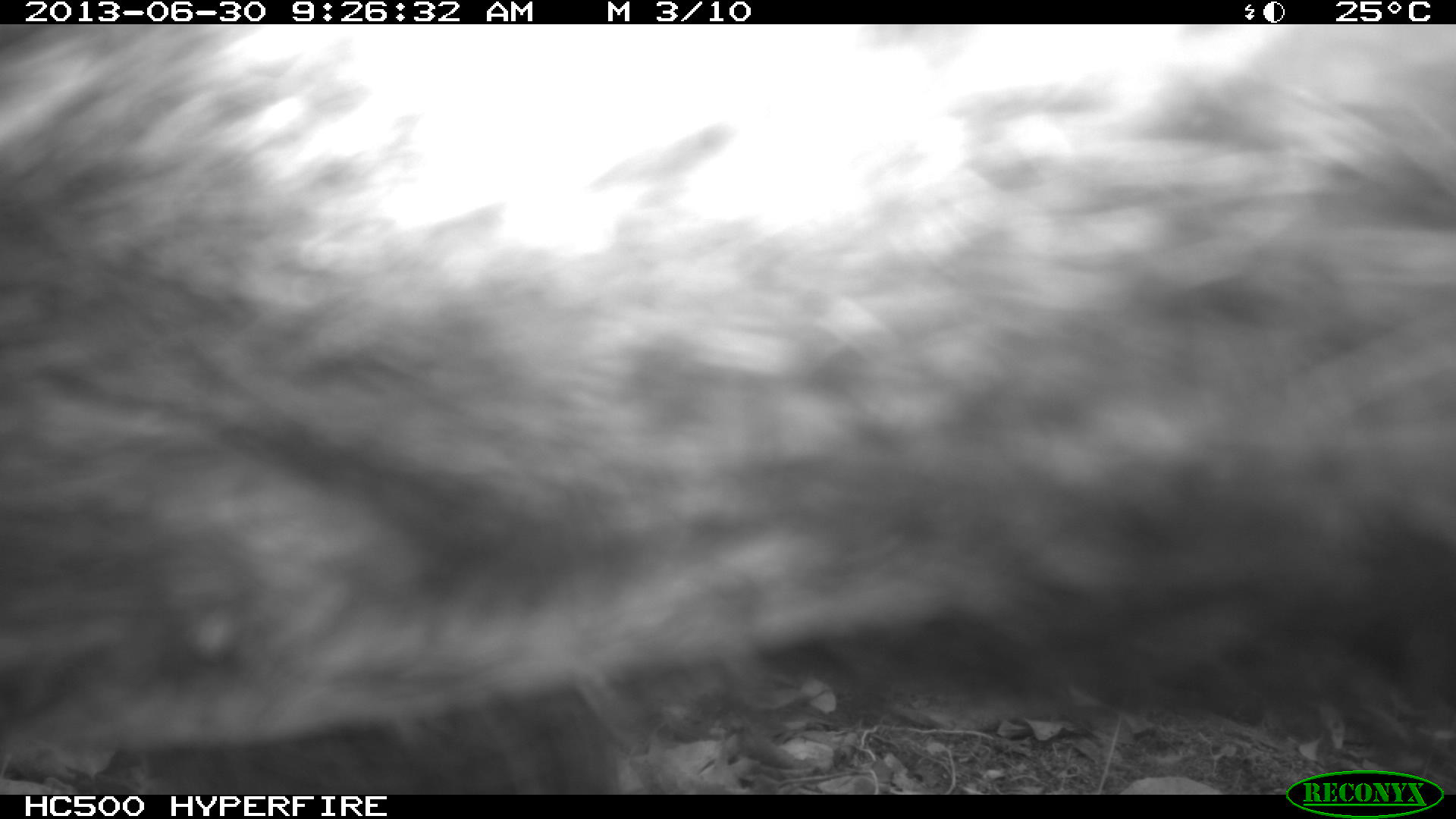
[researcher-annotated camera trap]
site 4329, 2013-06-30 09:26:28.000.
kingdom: Animalia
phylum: Chordata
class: Mammalia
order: Artiodactyla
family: Tayassuidae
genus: Tayassu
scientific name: Tayassu pecari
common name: white-lipped peccary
Tayassu pecari (white-lipped peccary), count 3.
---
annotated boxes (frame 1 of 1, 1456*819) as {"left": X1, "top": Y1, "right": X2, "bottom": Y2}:
tayassu pecari: {"left": 0, "top": 23, "right": 1455, "bottom": 793}